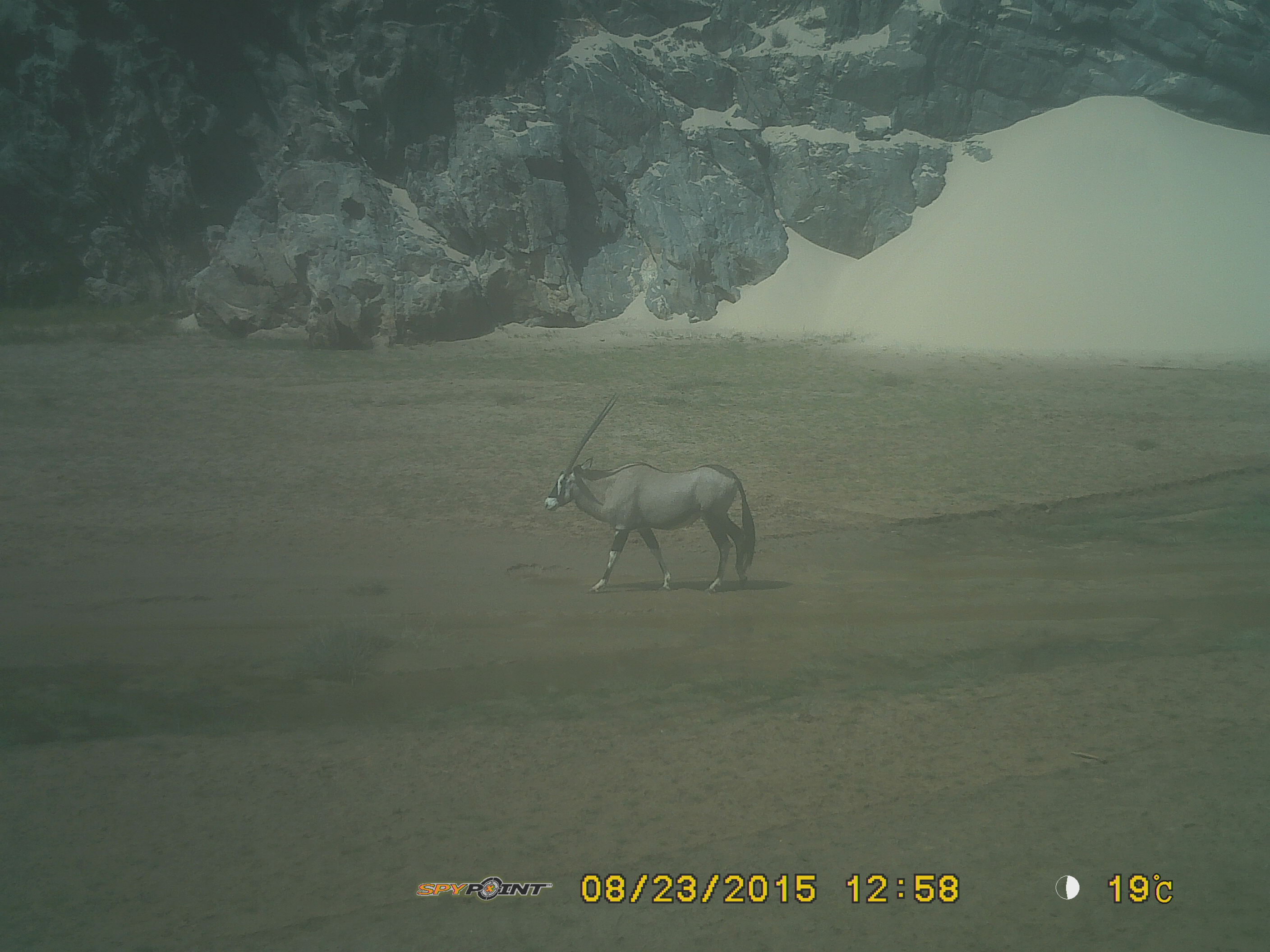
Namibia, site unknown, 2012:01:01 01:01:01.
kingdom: Animalia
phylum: Chordata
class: Mammalia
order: Artiodactyla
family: Bovidae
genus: Oryx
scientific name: Oryx gazella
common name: gemsbok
Oryx gazella (gemsbok).